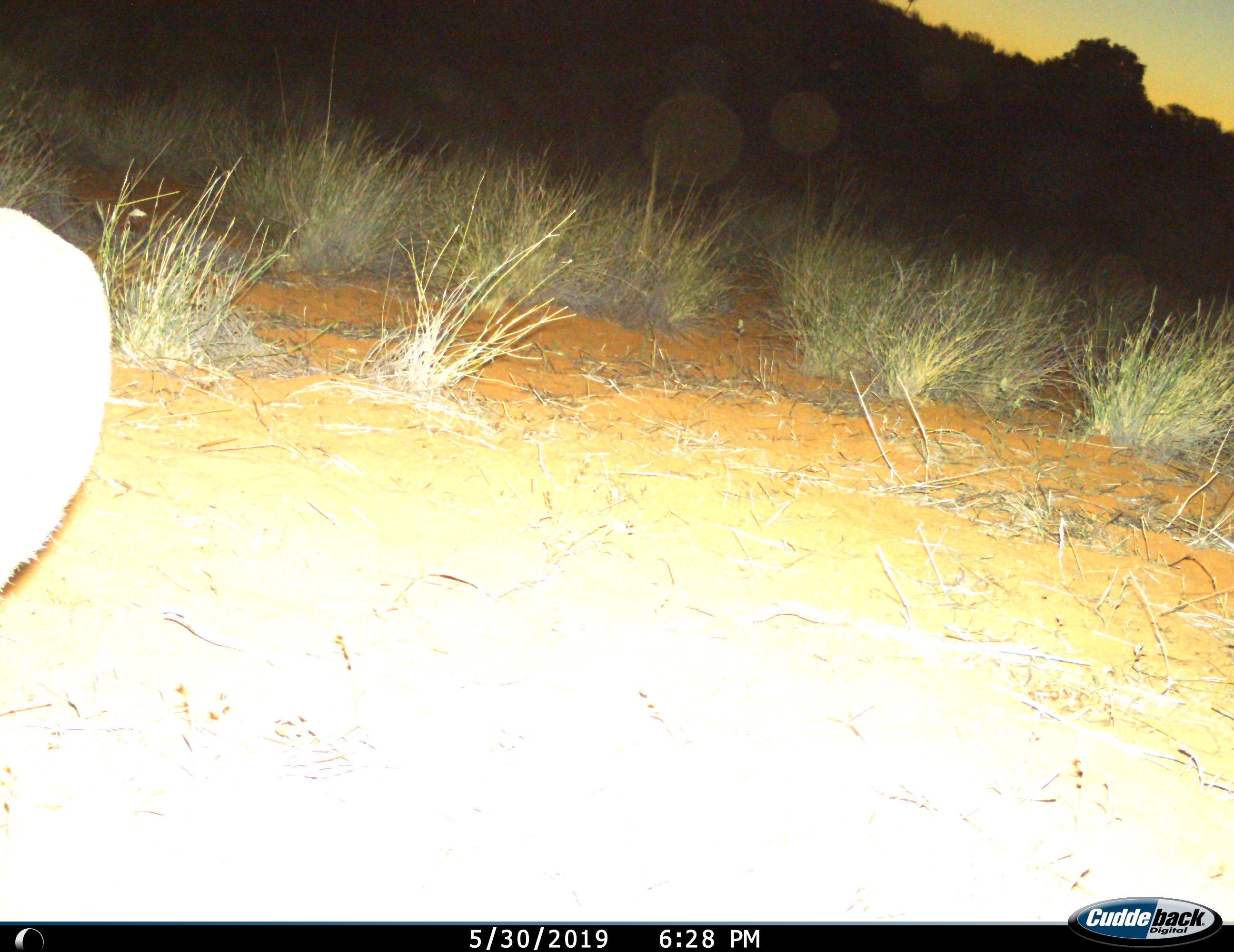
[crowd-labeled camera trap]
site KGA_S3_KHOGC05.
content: unidentified animal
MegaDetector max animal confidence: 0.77